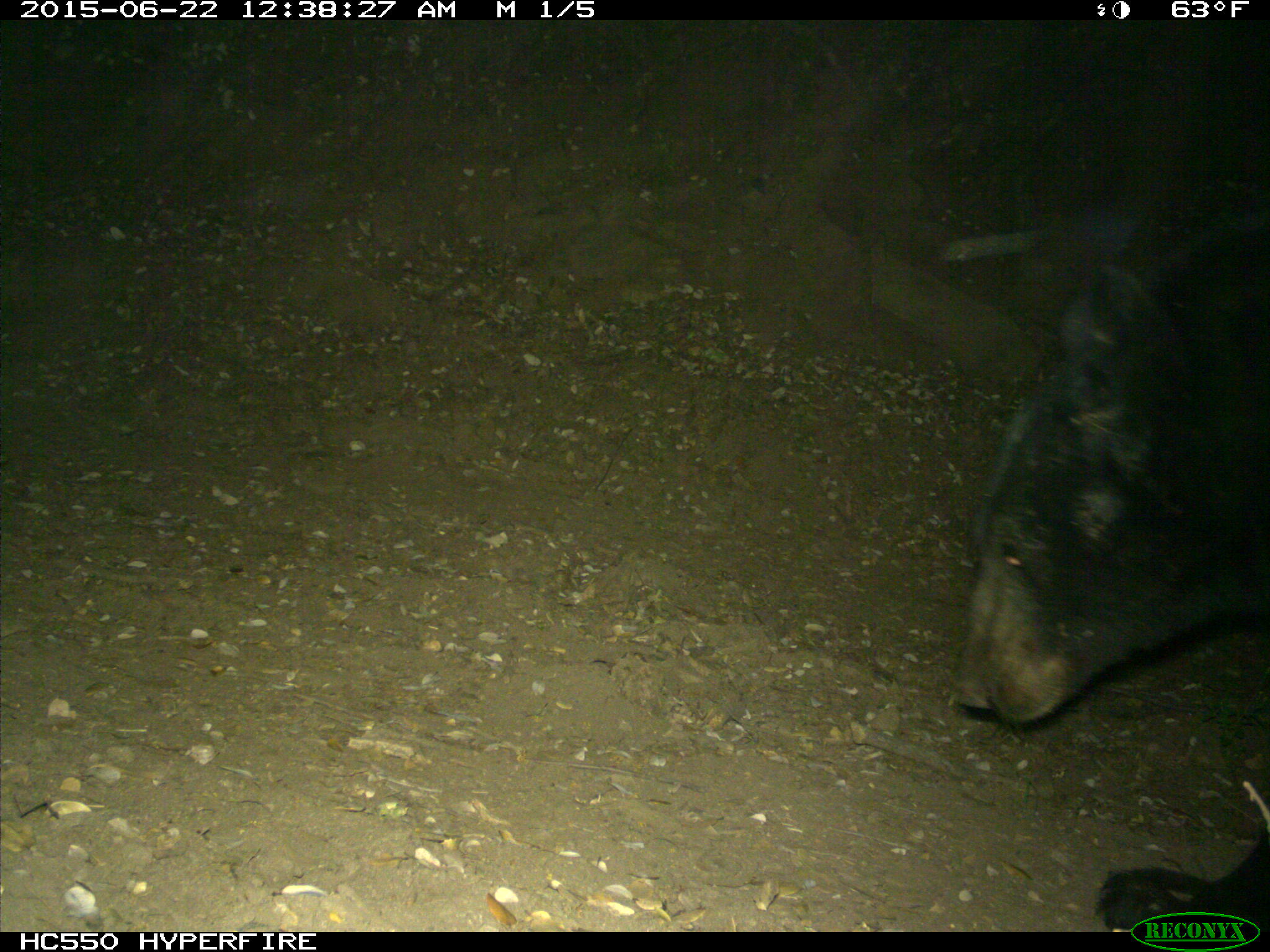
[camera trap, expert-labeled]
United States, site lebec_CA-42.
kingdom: Animalia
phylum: Chordata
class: Mammalia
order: Carnivora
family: Ursidae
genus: Ursus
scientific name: Ursus americanus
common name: american black bear